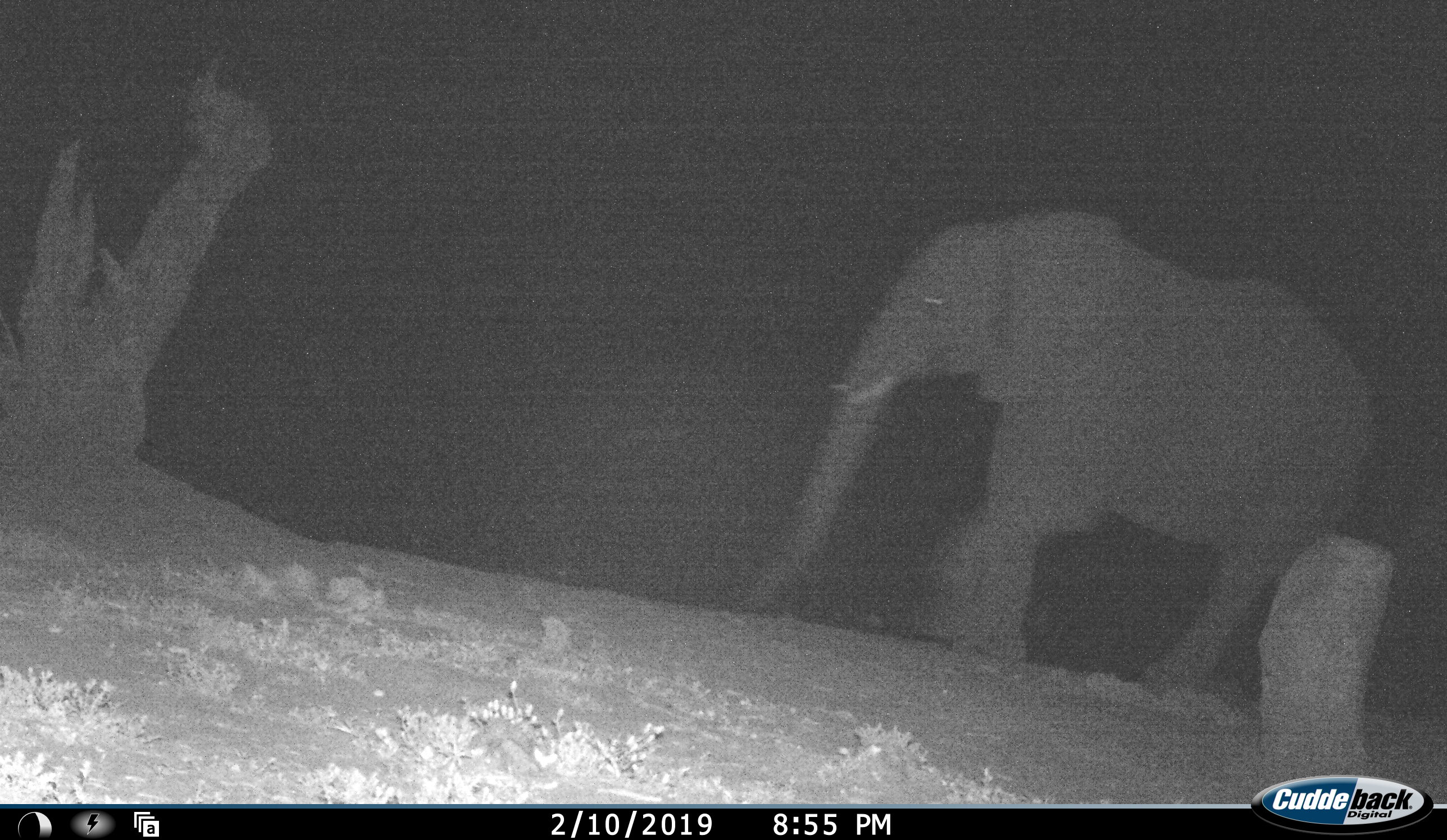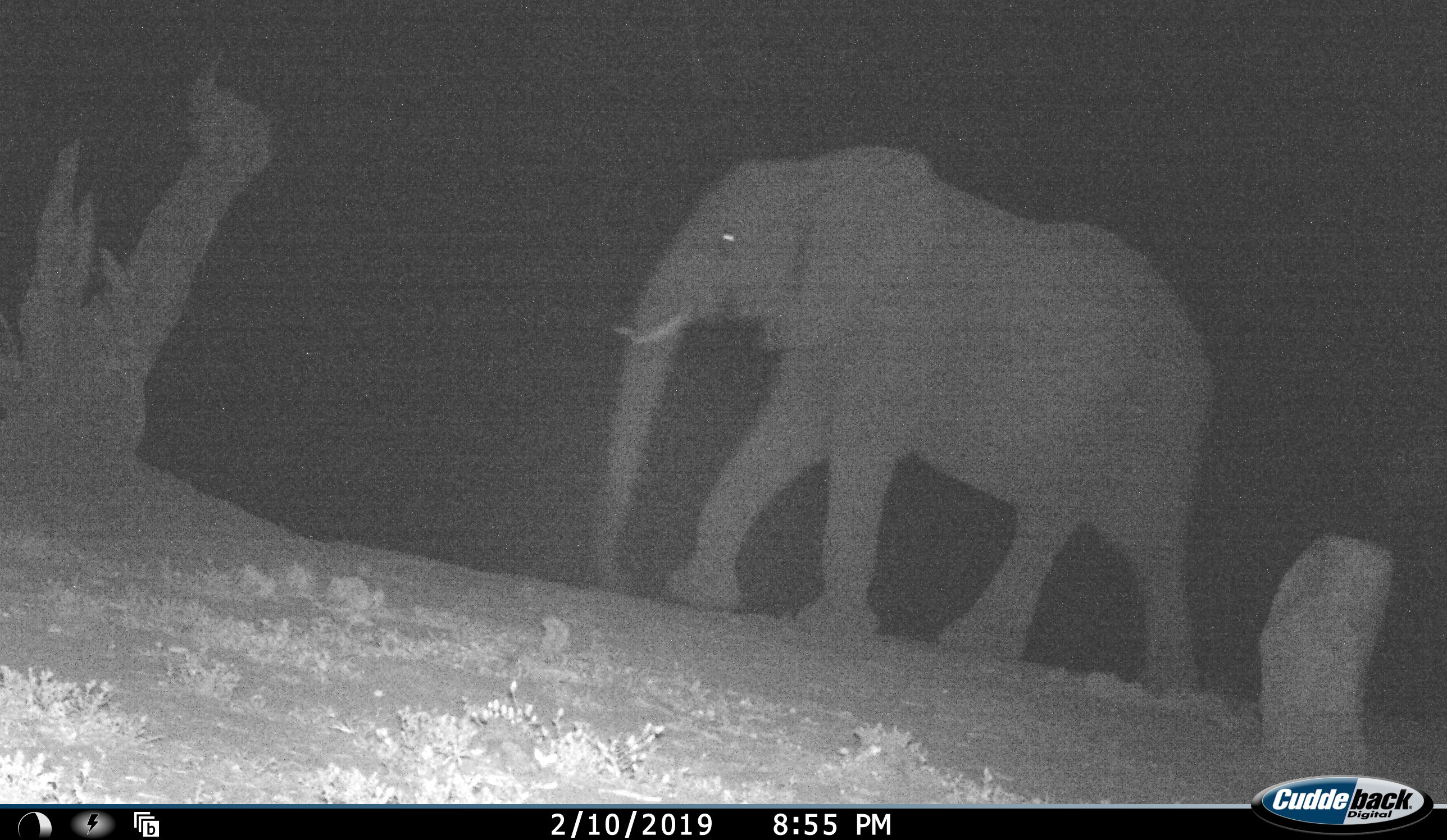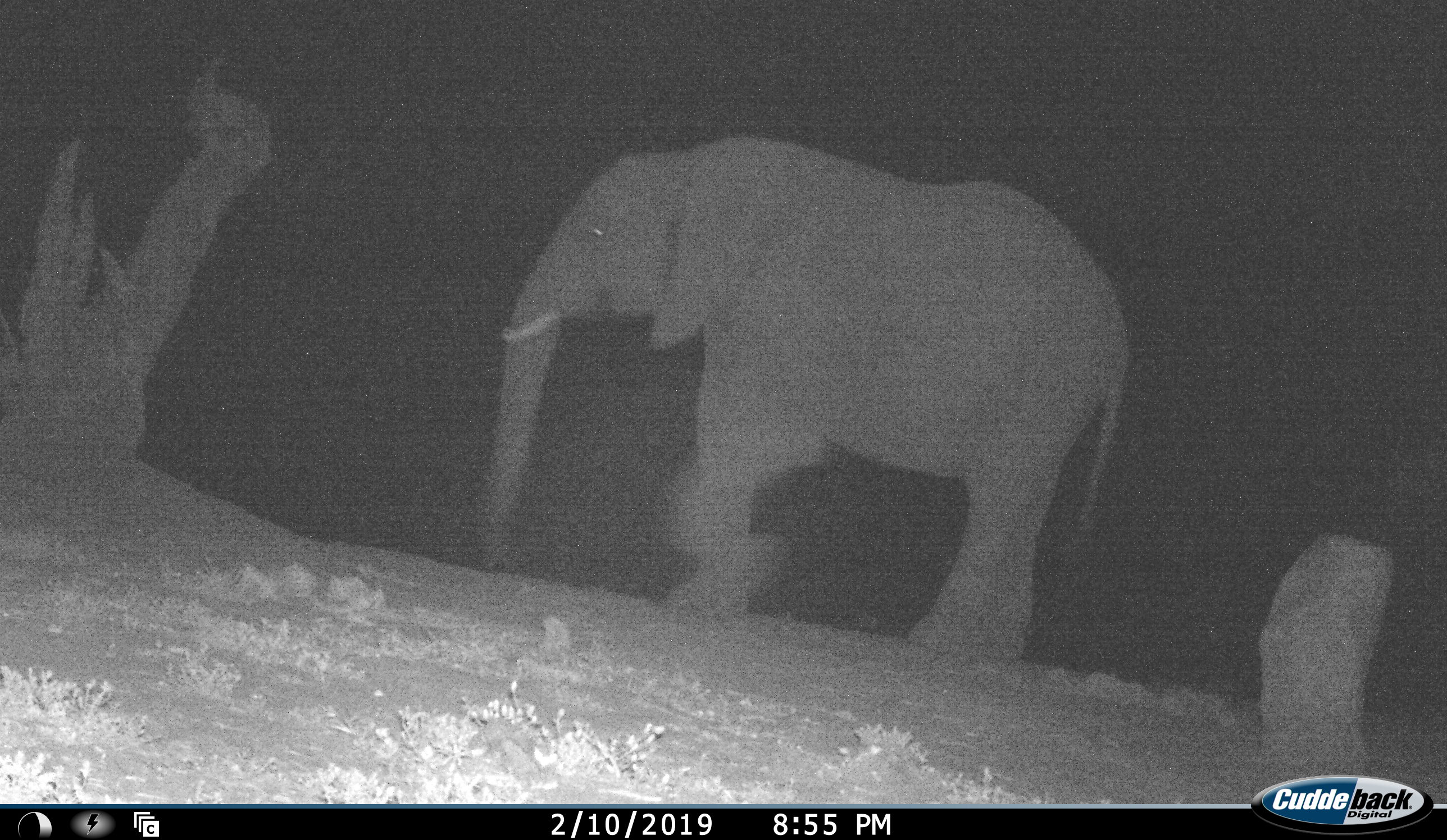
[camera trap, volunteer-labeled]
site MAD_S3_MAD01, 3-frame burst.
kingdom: Animalia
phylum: Chordata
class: Mammalia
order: Proboscidea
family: Elephantidae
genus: Loxodonta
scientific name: Loxodonta africana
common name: african bush elephant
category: elephant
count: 1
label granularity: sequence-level